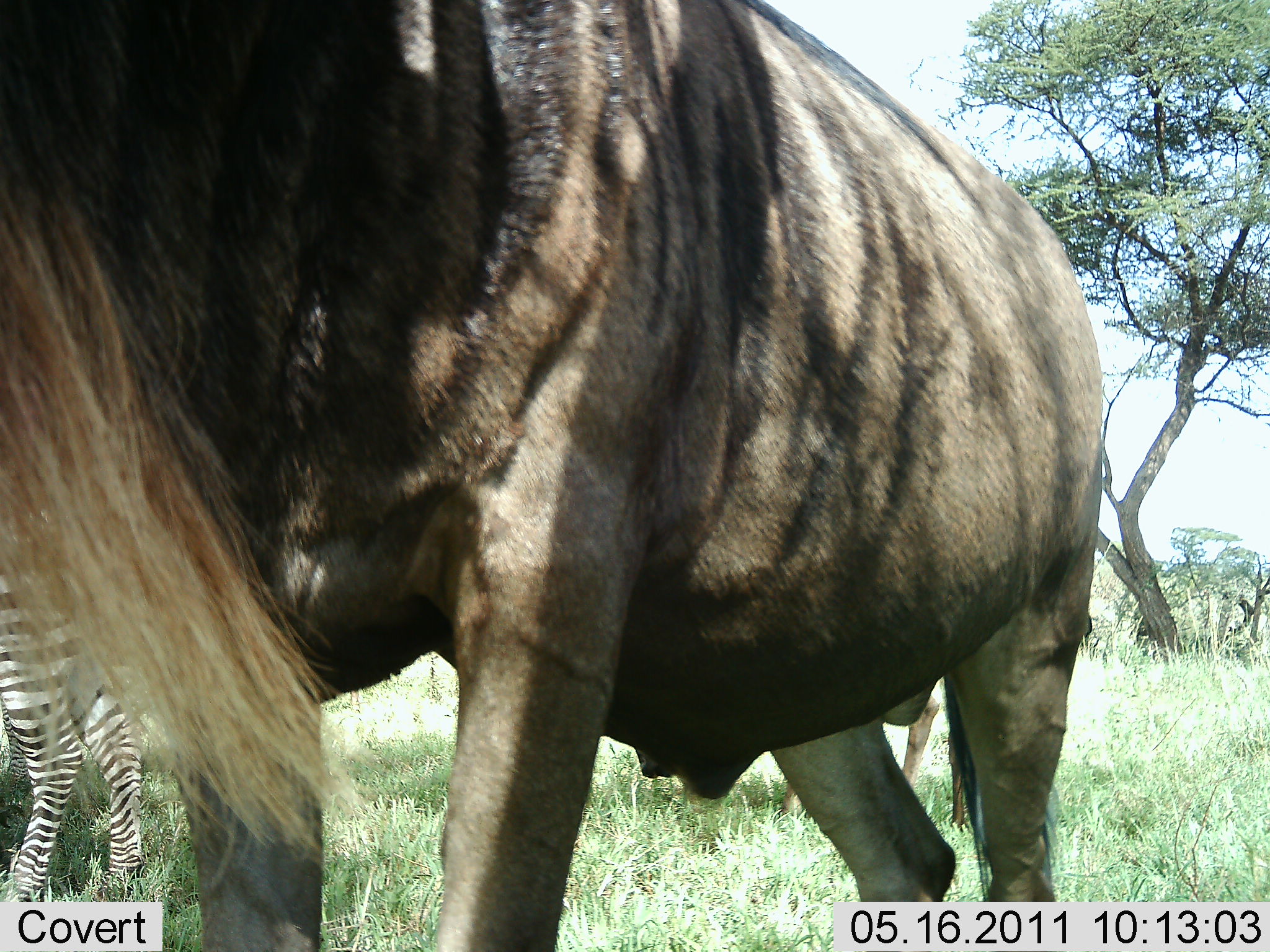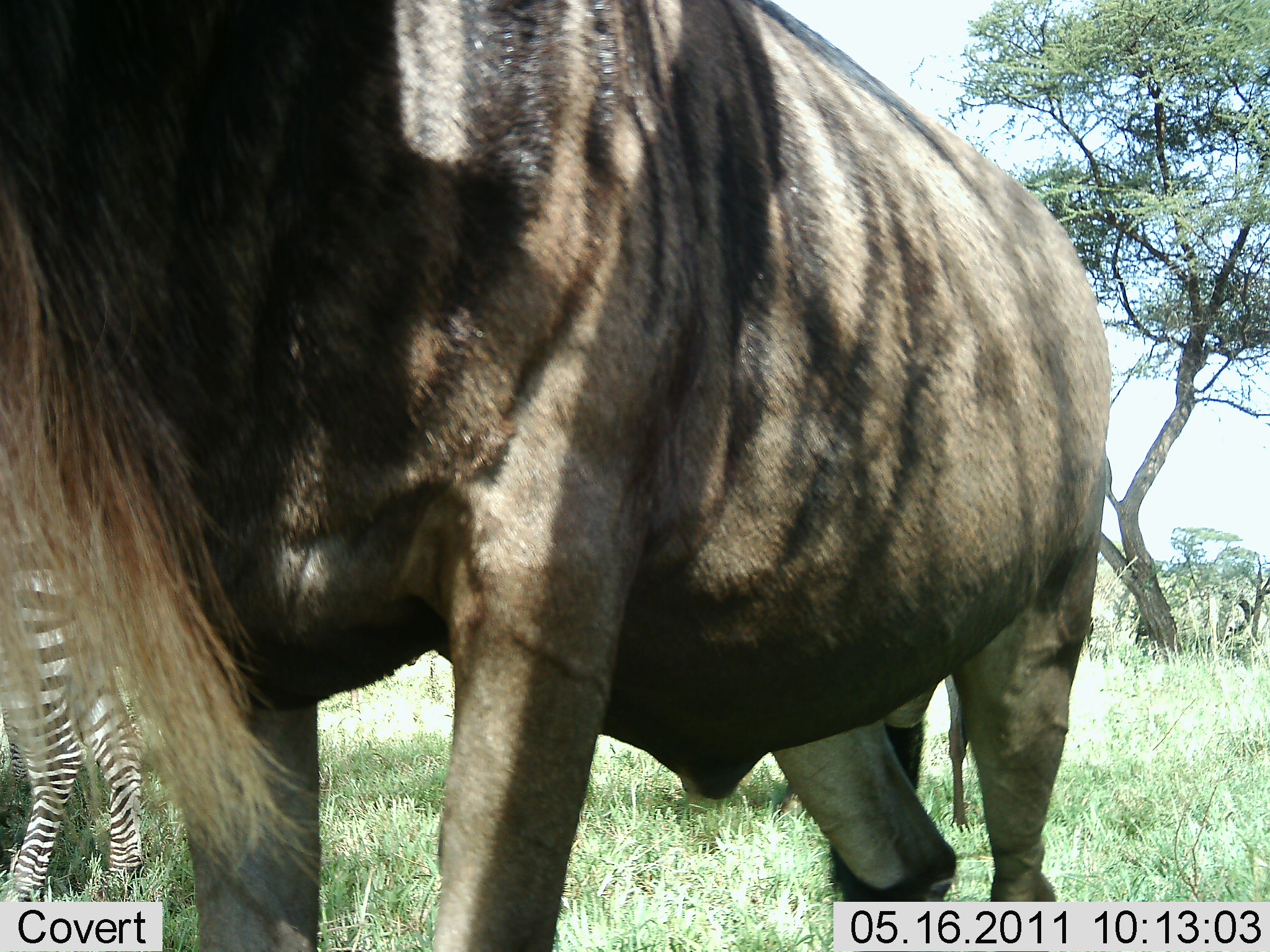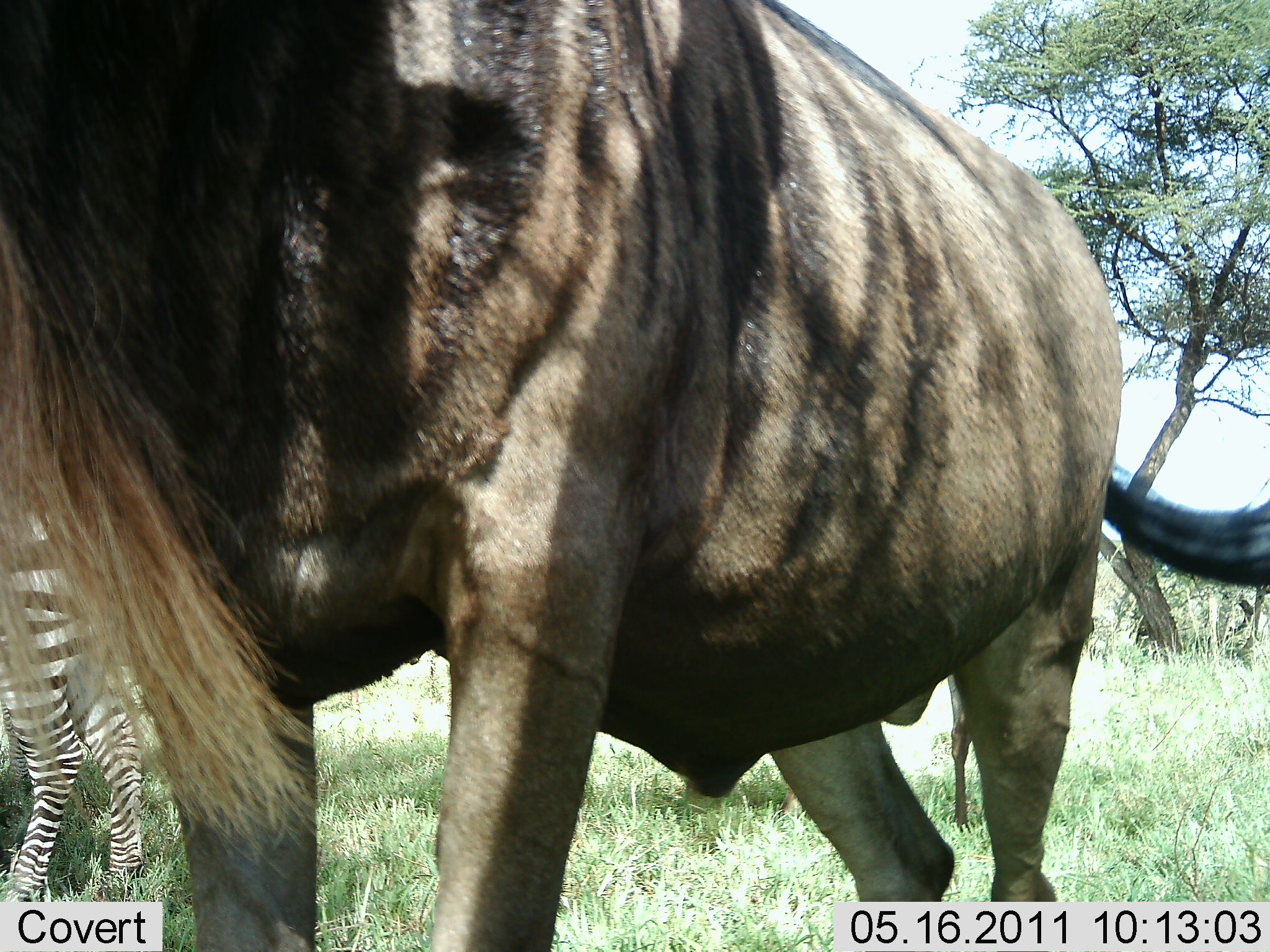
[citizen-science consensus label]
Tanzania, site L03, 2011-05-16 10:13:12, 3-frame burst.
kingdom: Animalia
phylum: Chordata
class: Mammalia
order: Artiodactyla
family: Bovidae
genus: Connochaetes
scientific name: Connochaetes taurinus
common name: blue wildebeest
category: wildebeest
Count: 1.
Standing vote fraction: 92%.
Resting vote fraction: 0%.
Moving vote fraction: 0%.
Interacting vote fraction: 8%.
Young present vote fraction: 0%.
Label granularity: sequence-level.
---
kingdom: Animalia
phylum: Chordata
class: Mammalia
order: Perissodactyla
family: Equidae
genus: Equus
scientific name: Equus quagga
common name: plains zebra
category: zebra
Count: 1.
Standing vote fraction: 100%.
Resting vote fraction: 0%.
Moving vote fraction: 0%.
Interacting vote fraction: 0%.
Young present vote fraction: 0%.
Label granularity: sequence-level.